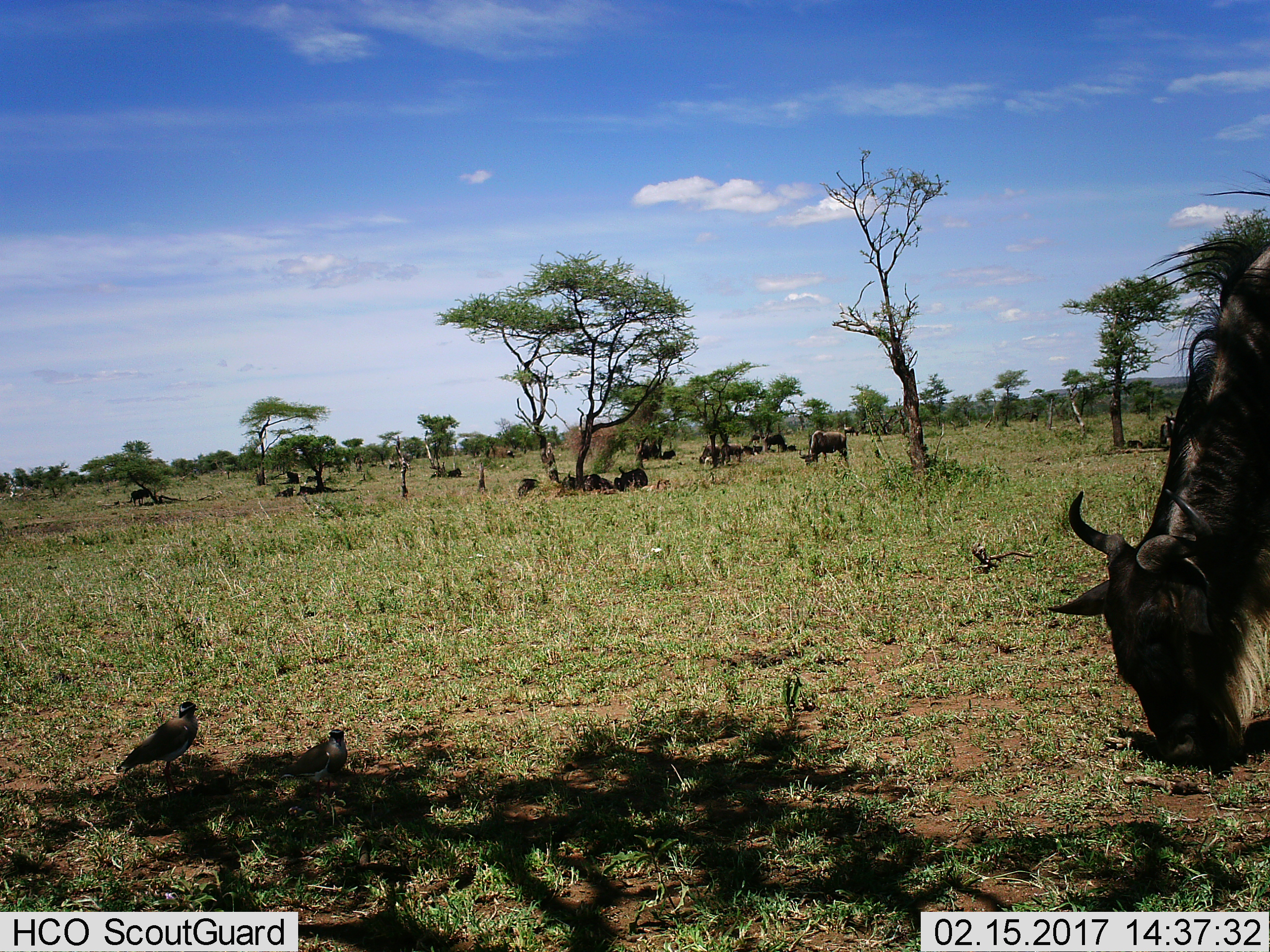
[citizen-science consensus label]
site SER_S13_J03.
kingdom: Animalia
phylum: Chordata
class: Mammalia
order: Artiodactyla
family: Bovidae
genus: Connochaetes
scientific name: Connochaetes taurinus taurinus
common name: blue wildebeest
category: wildebeestblue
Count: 11-50.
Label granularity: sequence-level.